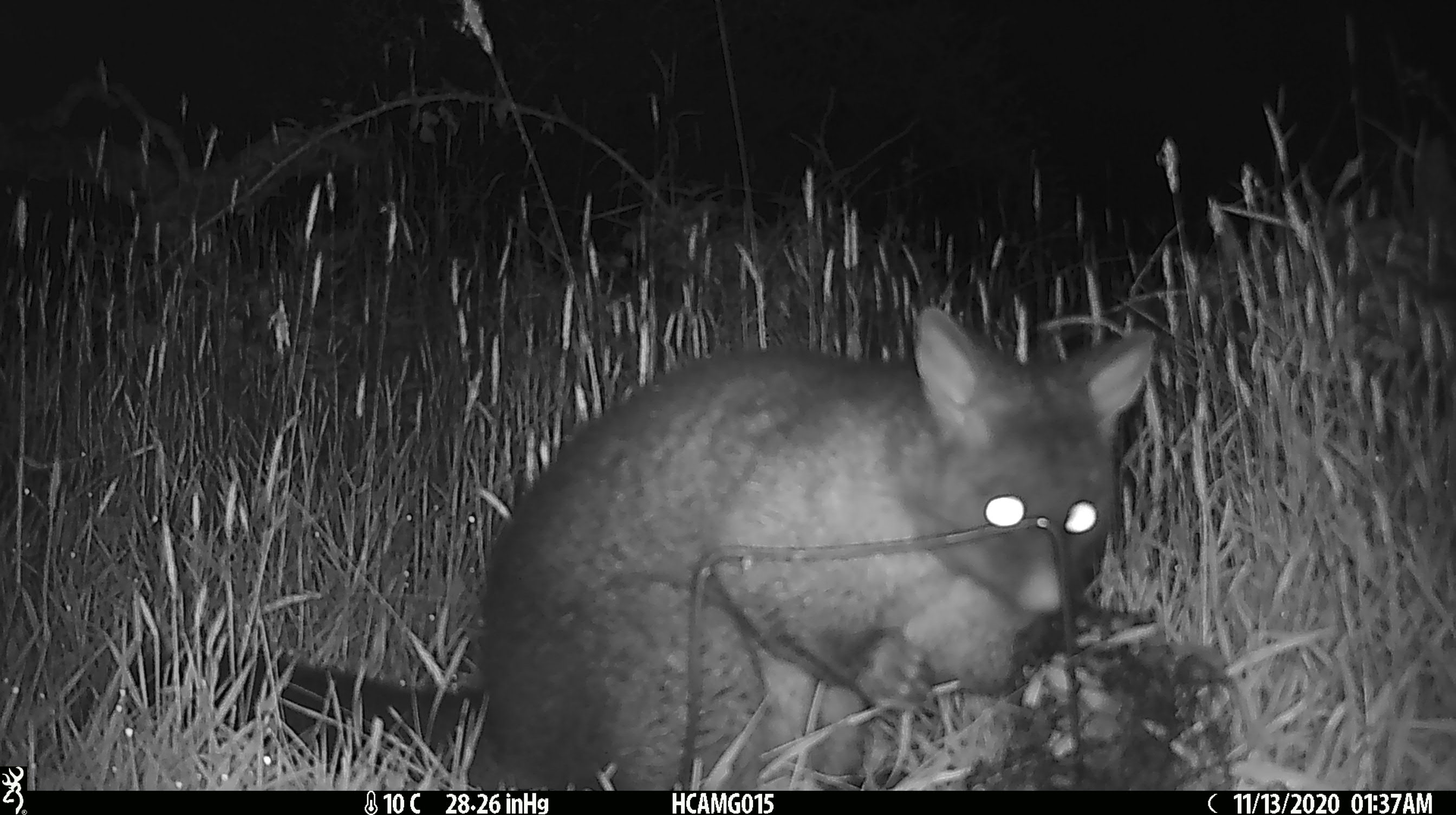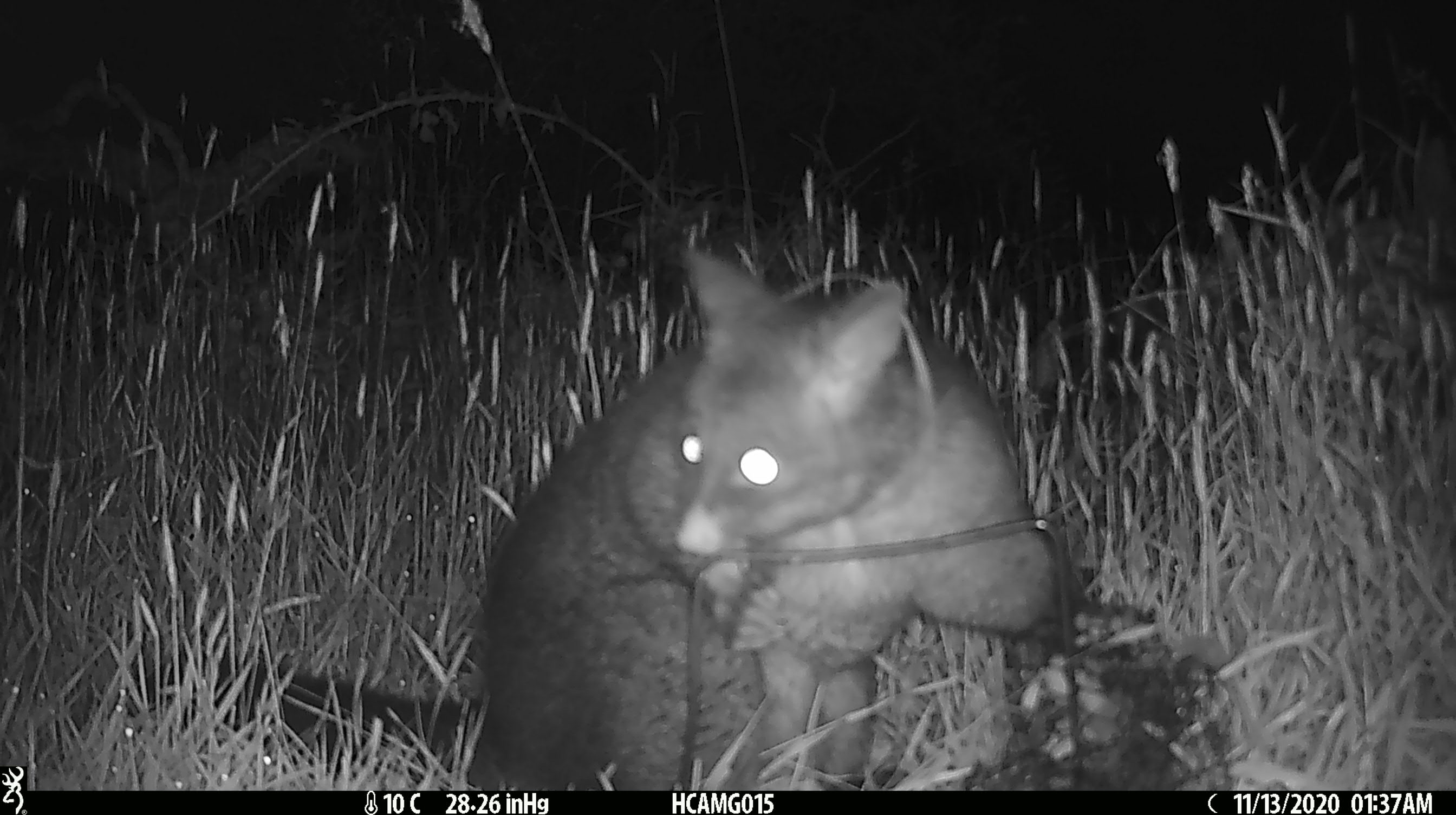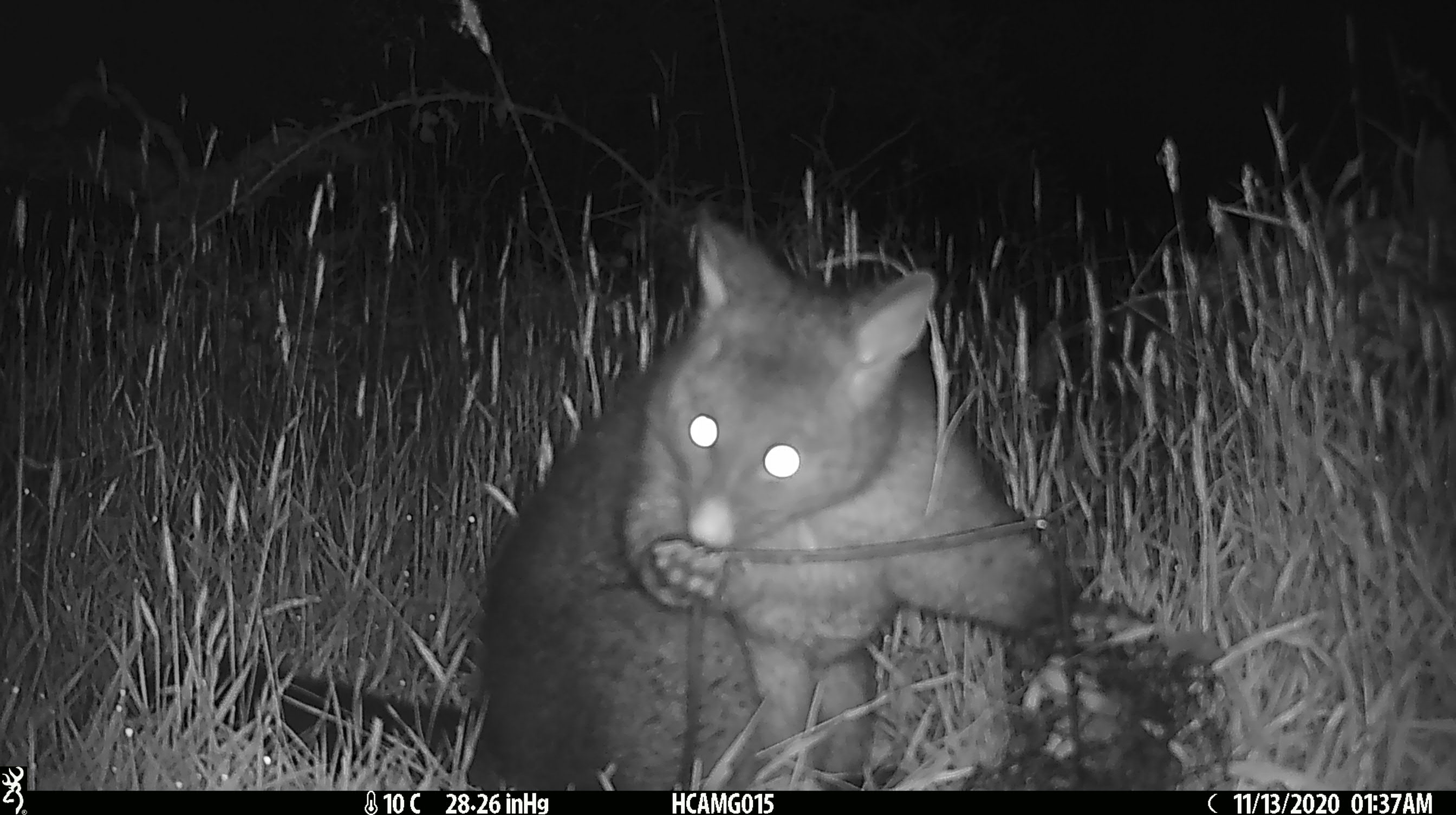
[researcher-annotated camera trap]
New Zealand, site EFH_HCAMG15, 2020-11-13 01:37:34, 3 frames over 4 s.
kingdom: Animalia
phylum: Chordata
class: Mammalia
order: Diprotodontia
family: Phalangeridae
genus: Trichosurus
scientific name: Trichosurus vulpecula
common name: common brushtail possum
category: possum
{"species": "possum (common brushtail possum) (Trichosurus vulpecula)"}